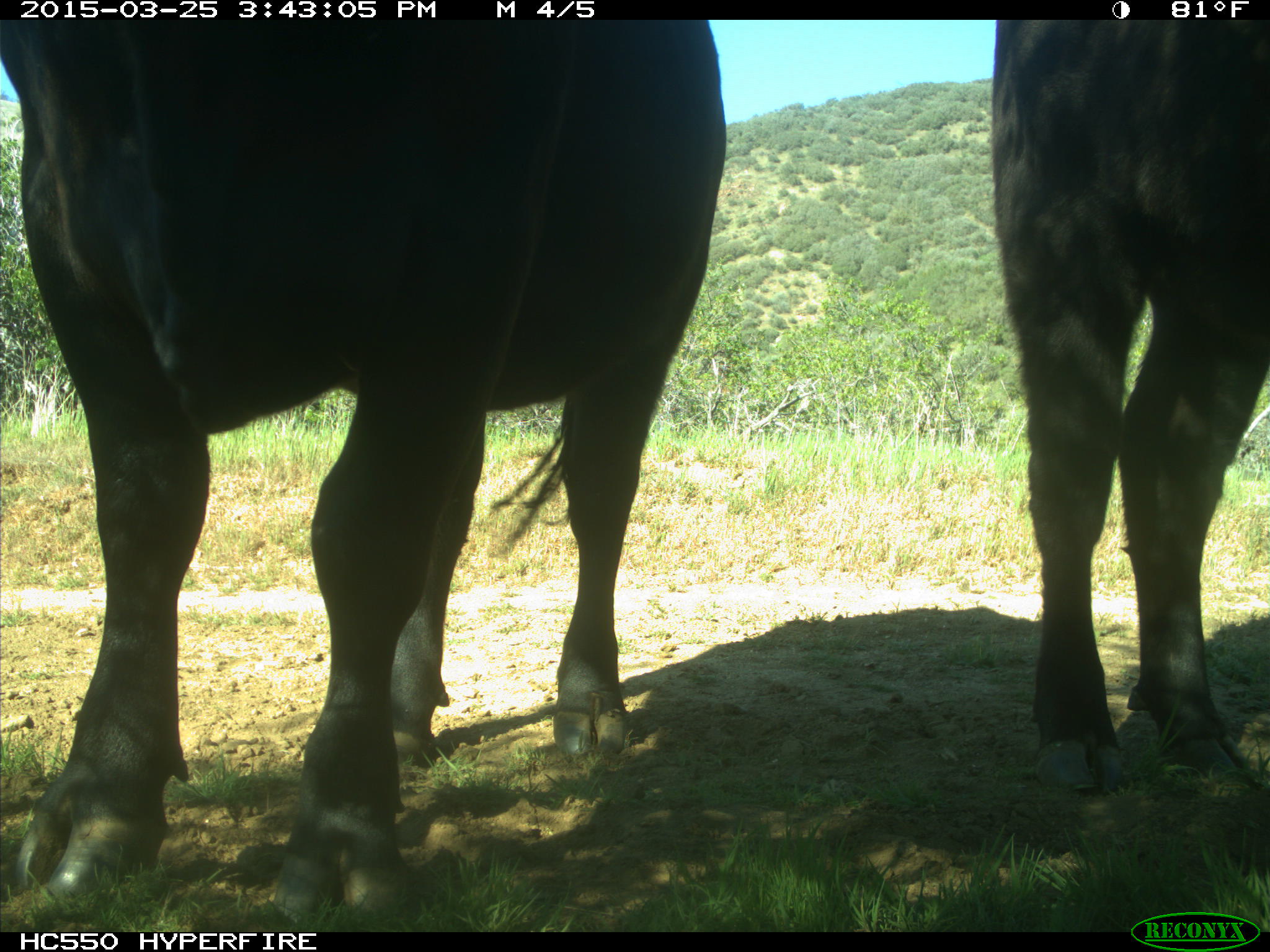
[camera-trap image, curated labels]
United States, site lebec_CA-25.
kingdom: Animalia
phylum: Chordata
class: Mammalia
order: Artiodactyla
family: Bovidae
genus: Bos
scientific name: Bos taurus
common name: domestic cow